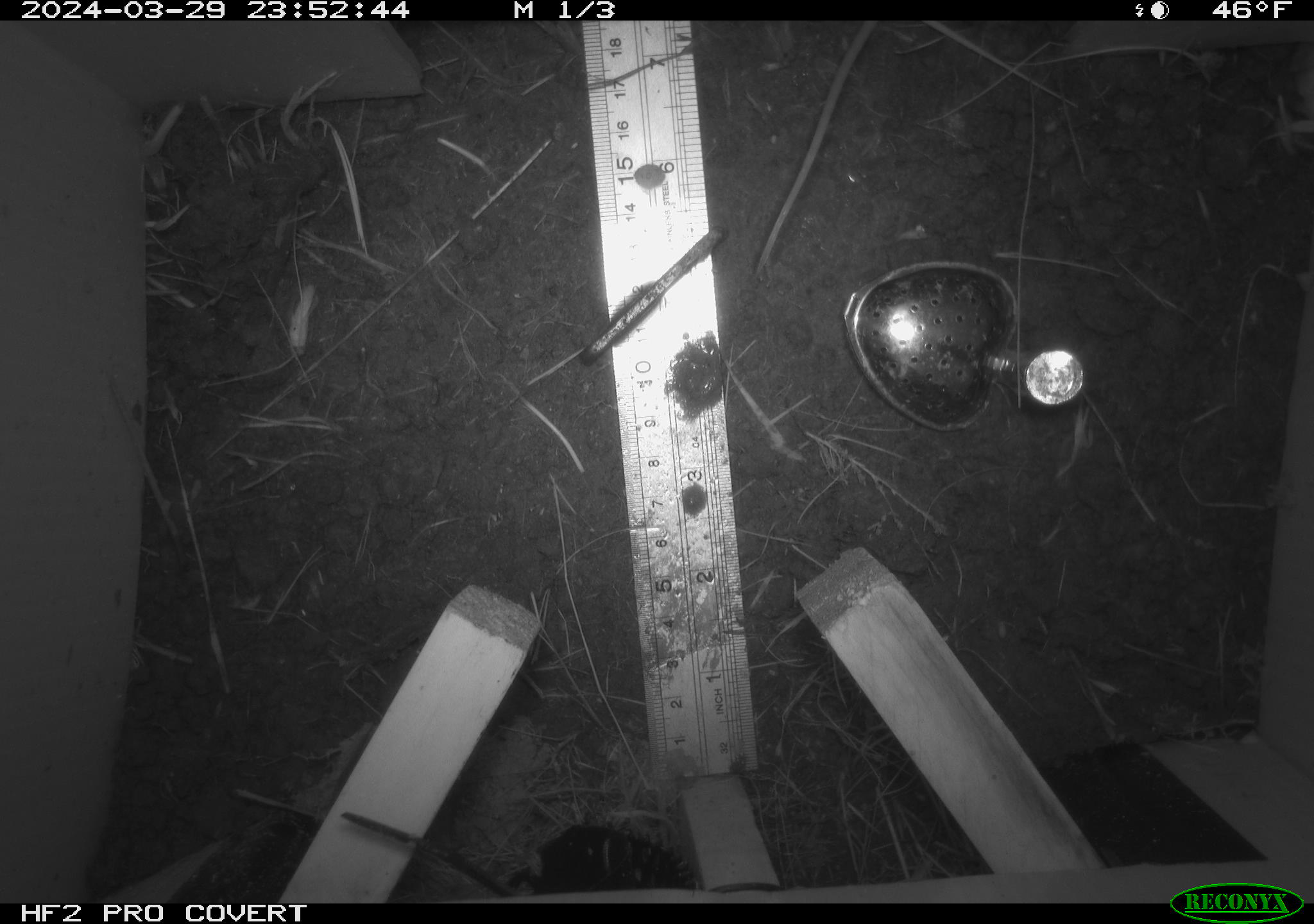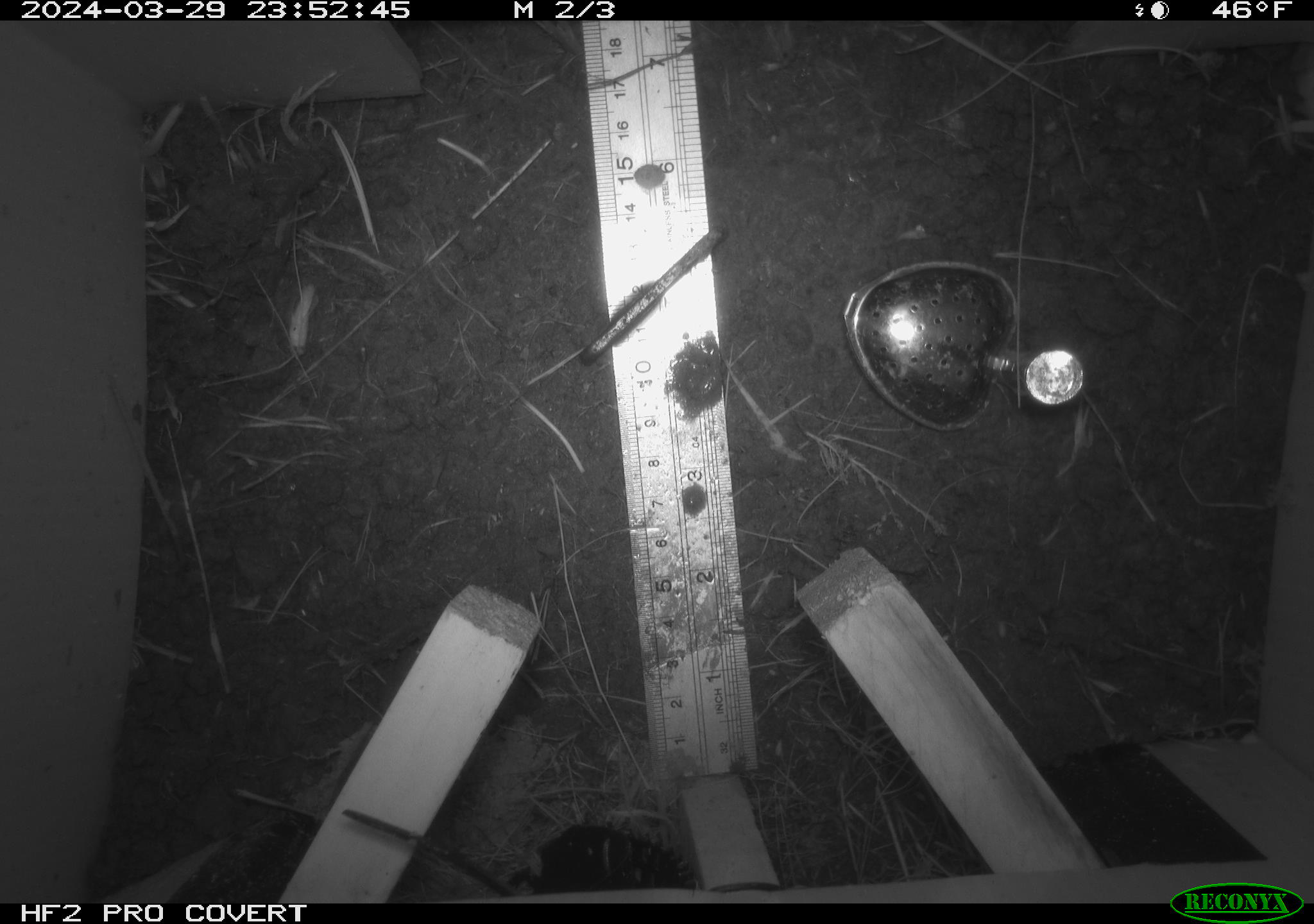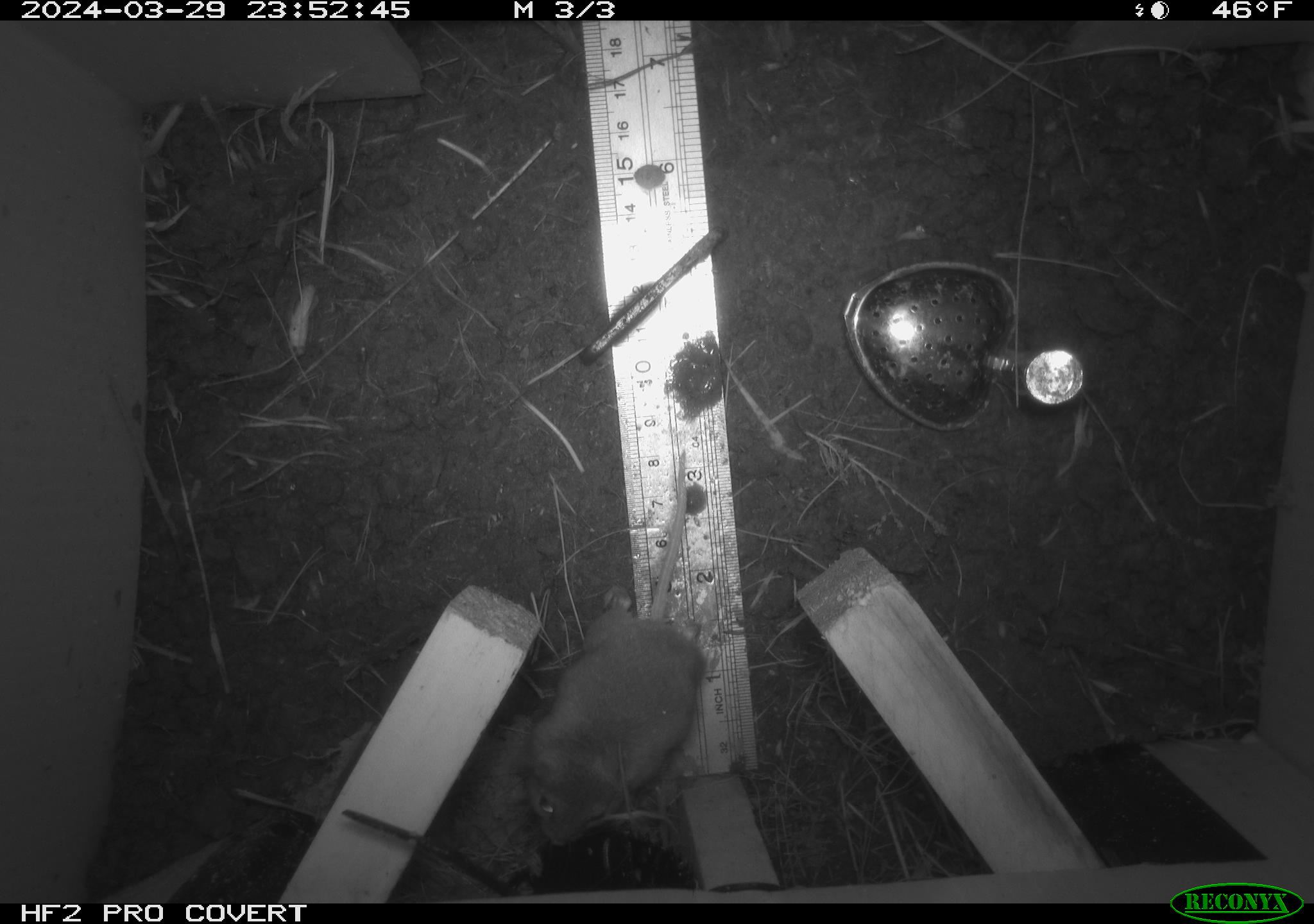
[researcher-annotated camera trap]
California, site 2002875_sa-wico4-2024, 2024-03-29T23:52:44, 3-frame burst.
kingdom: Animalia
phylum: Chordata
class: Mammalia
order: Rodentia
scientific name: Rodentia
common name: rodent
Rodent (Rodentia).